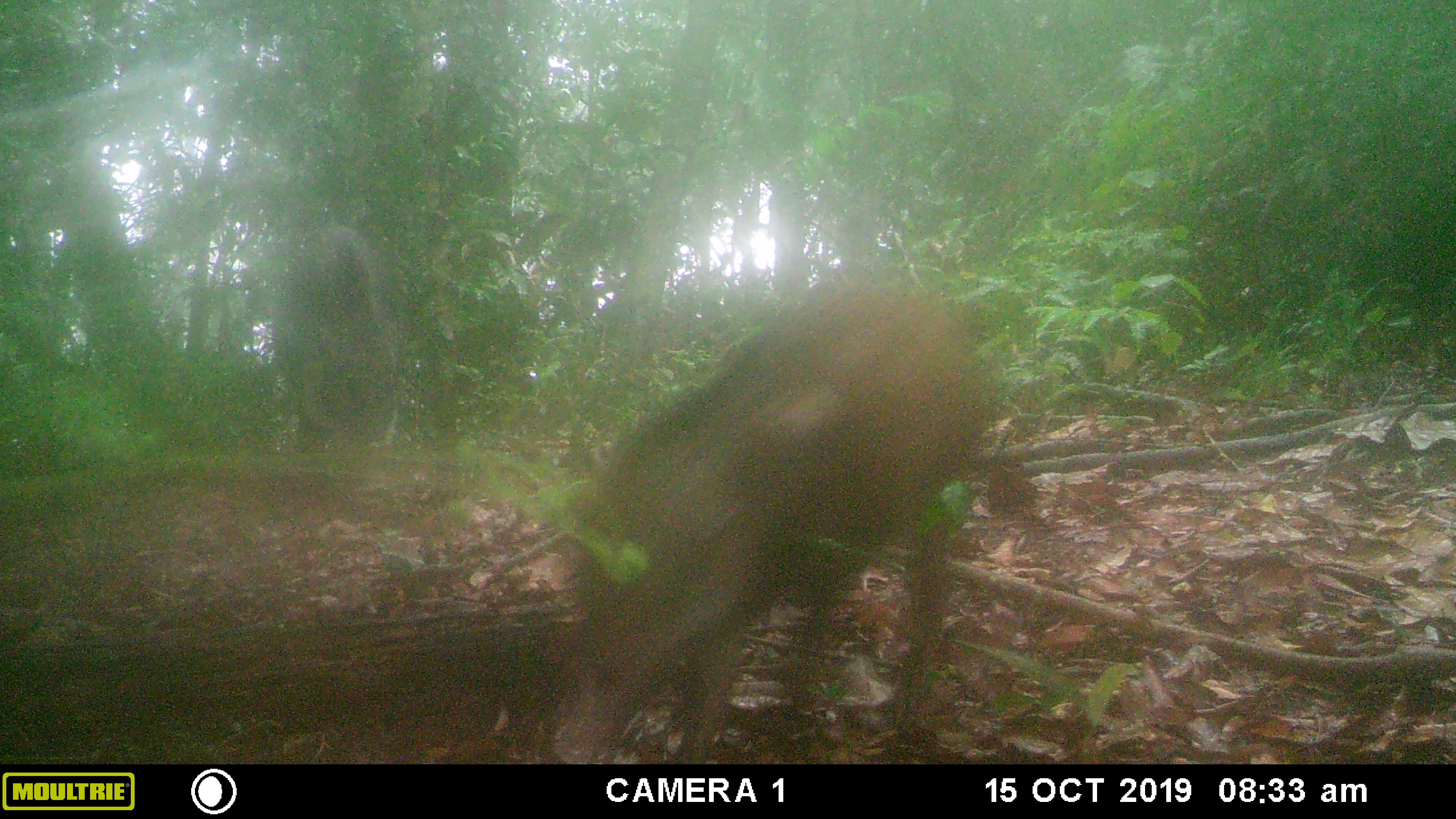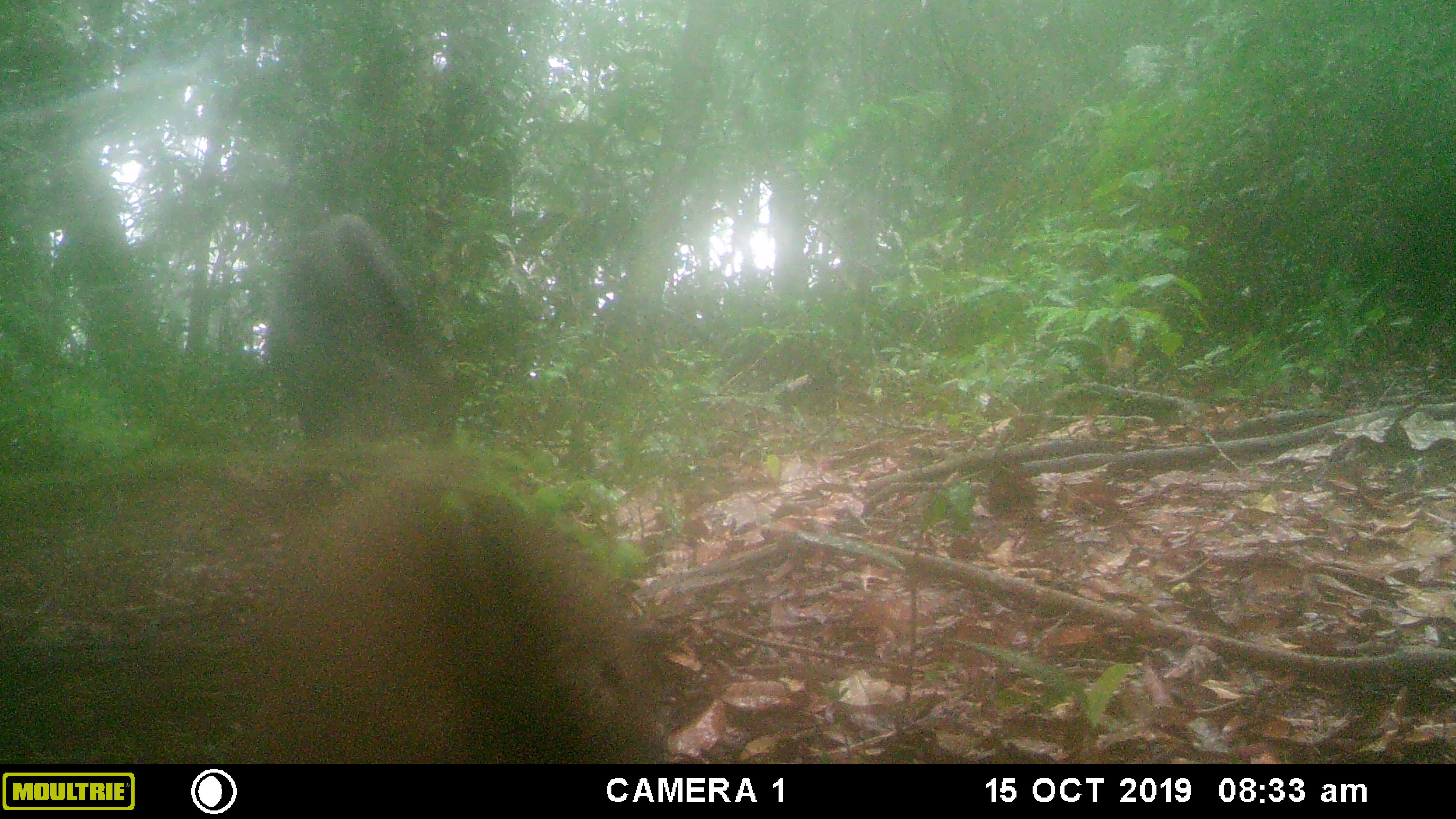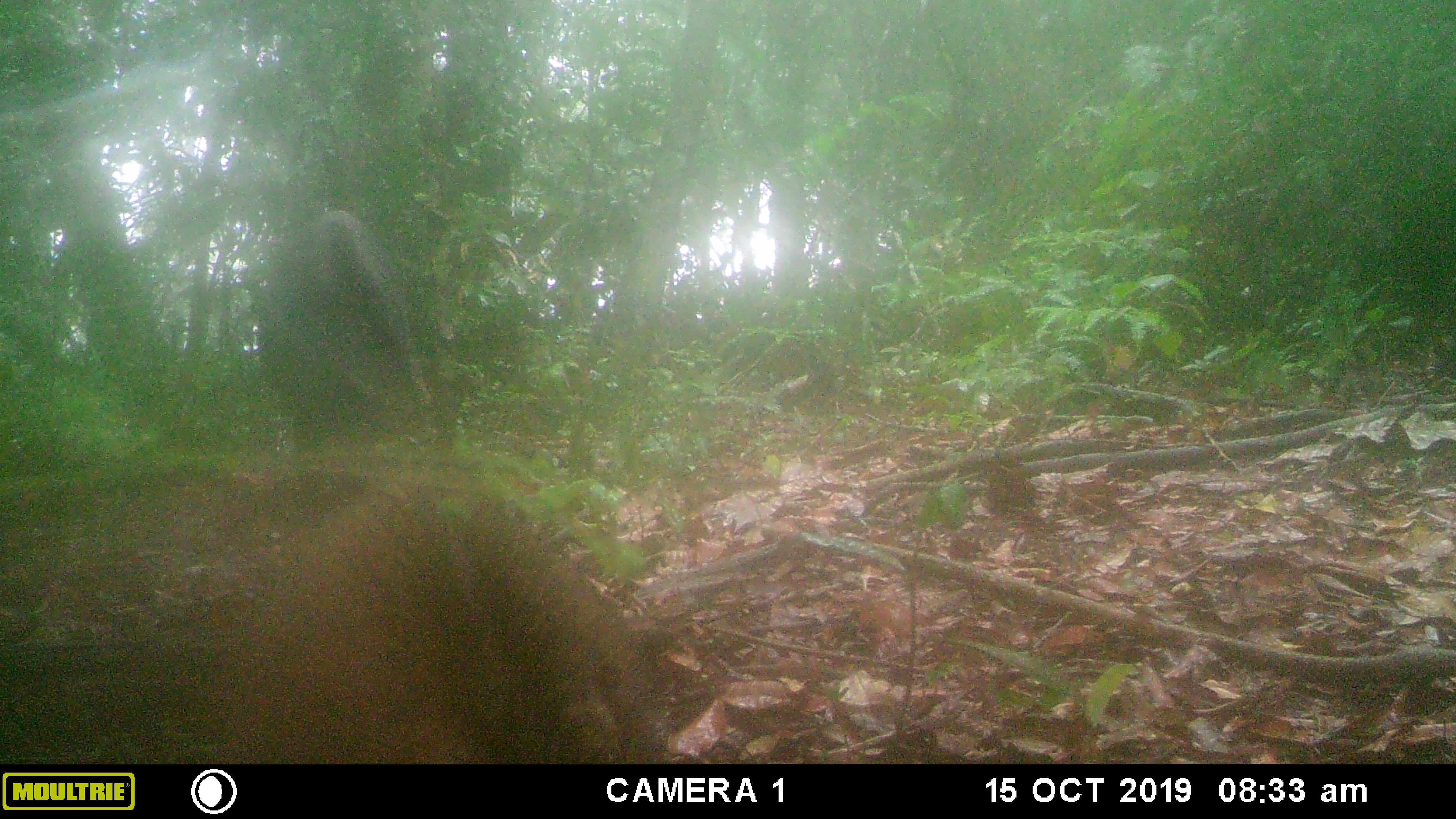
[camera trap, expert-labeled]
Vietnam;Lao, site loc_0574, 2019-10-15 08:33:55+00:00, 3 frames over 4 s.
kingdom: Animalia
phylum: Chordata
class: Mammalia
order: Artiodactyla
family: Suidae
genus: Sus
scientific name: Sus scrofa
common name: eurasian wild pig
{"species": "eurasian wild pig (Sus scrofa)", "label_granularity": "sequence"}